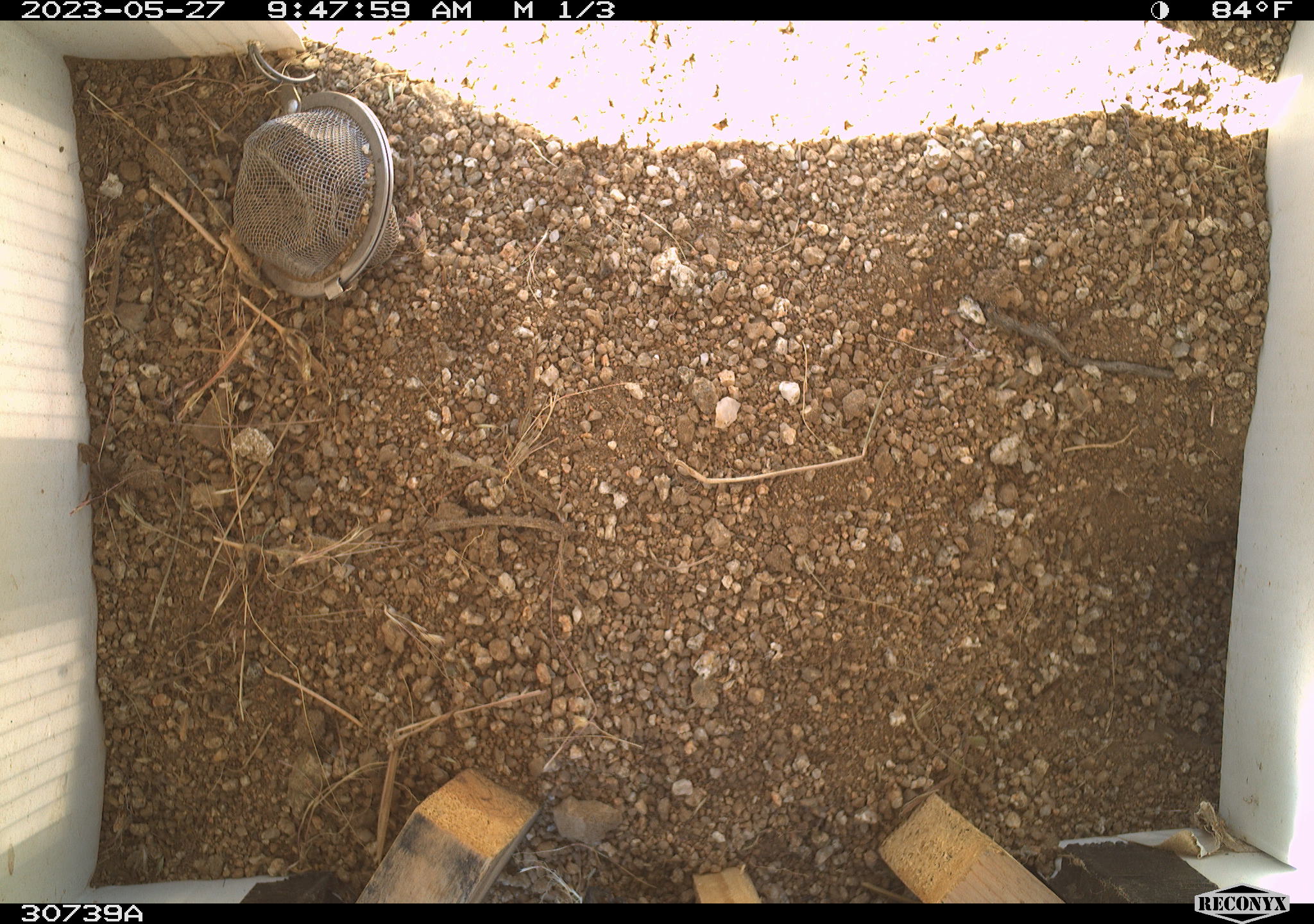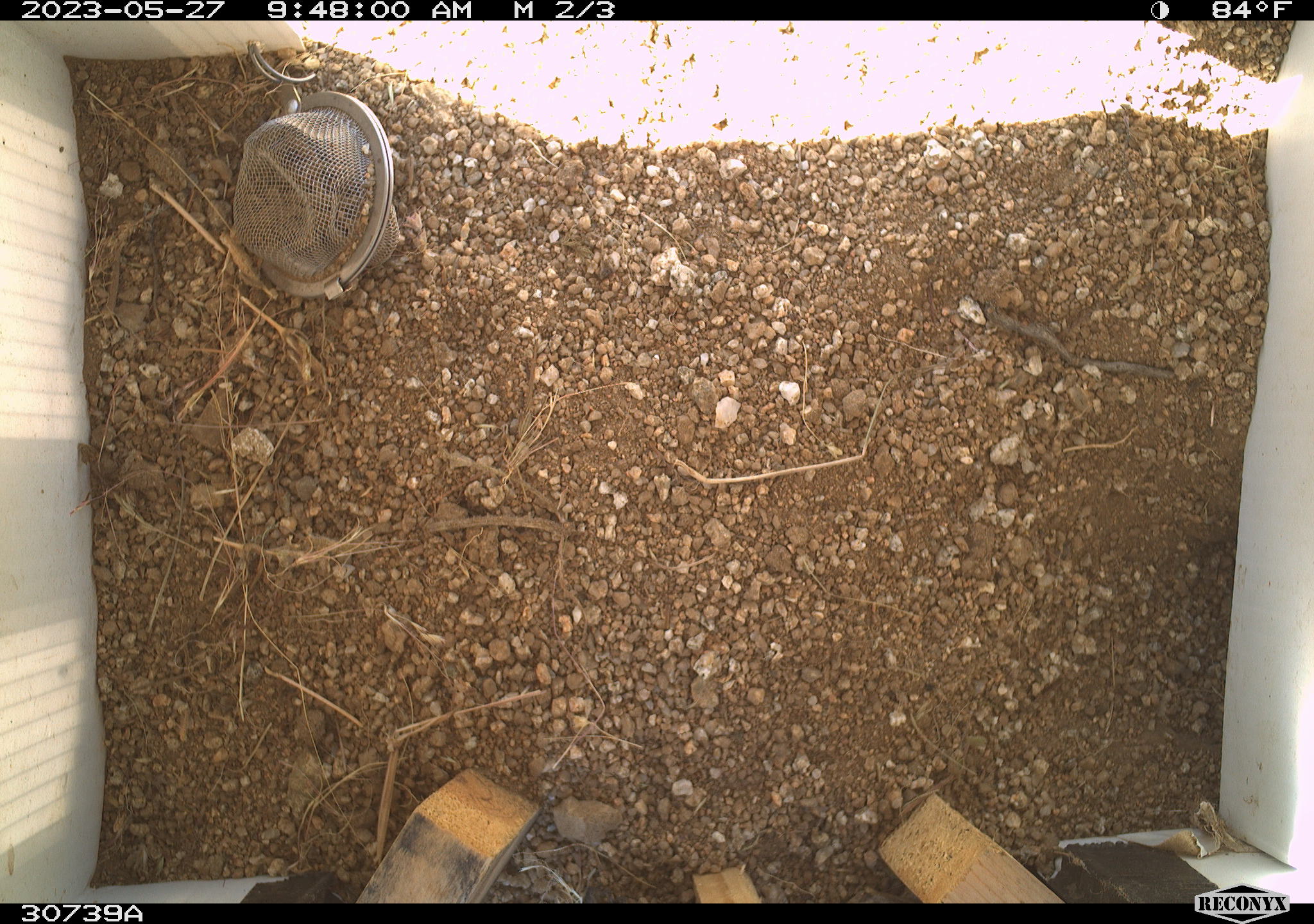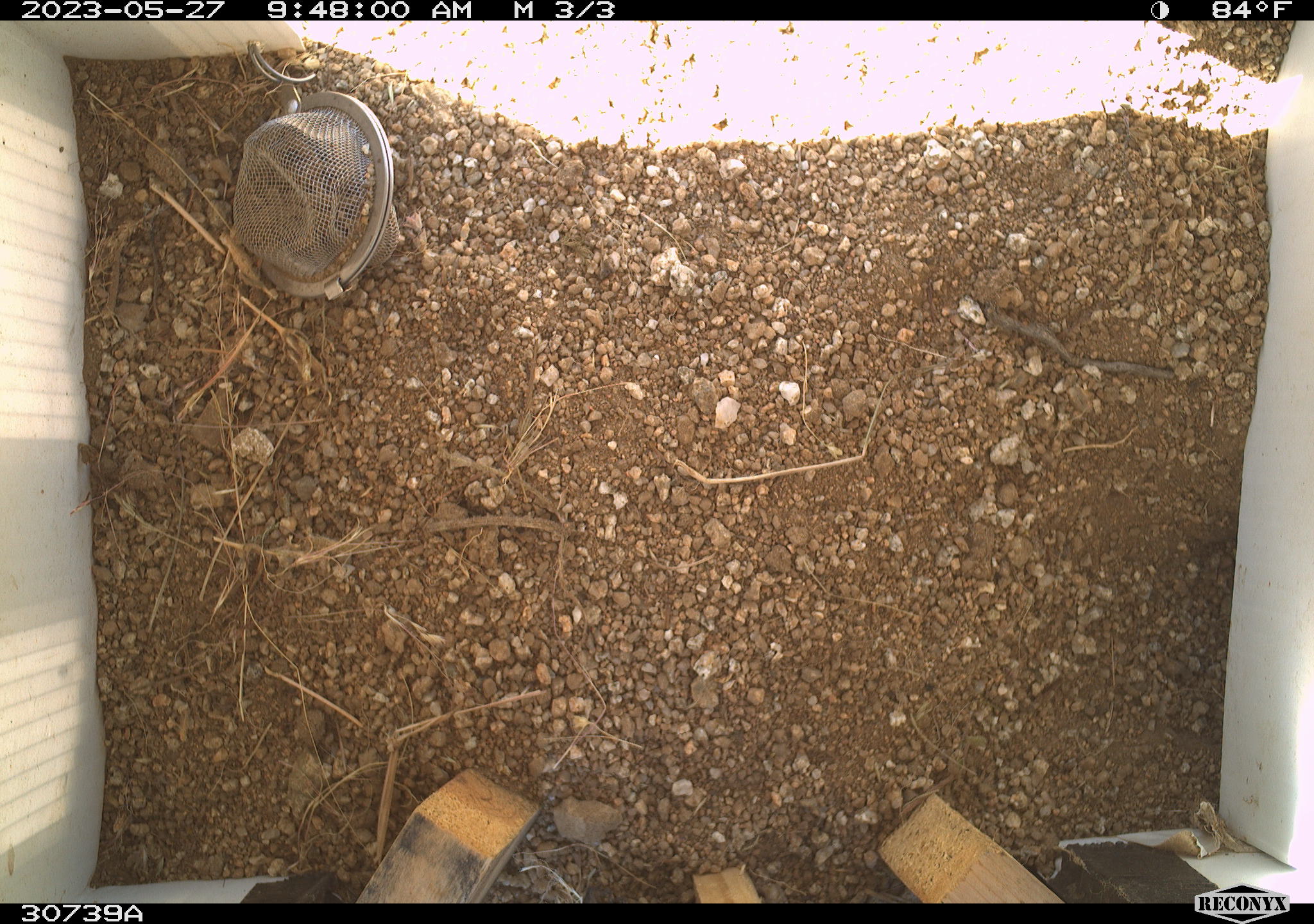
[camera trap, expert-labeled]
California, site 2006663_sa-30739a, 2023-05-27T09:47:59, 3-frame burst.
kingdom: Animalia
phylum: Chordata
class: Mammalia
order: Rodentia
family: Sciuridae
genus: Ammospermophilus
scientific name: Ammospermophilus leucurus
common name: white-tailed antelope squirrel